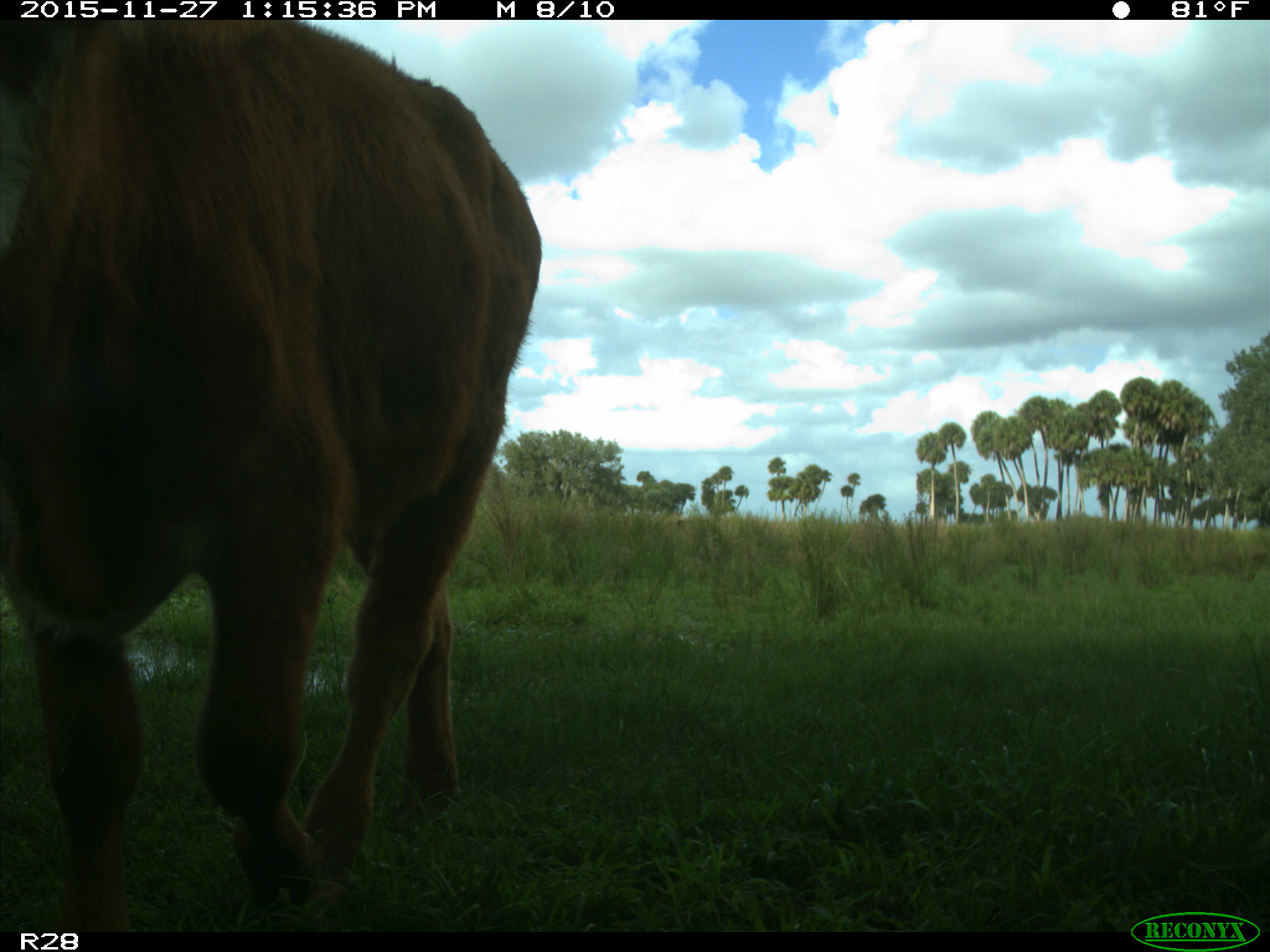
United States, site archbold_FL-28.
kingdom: Animalia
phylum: Chordata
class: Mammalia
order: Artiodactyla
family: Bovidae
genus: Bos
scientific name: Bos taurus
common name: domestic cow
Bos taurus (domestic cow).